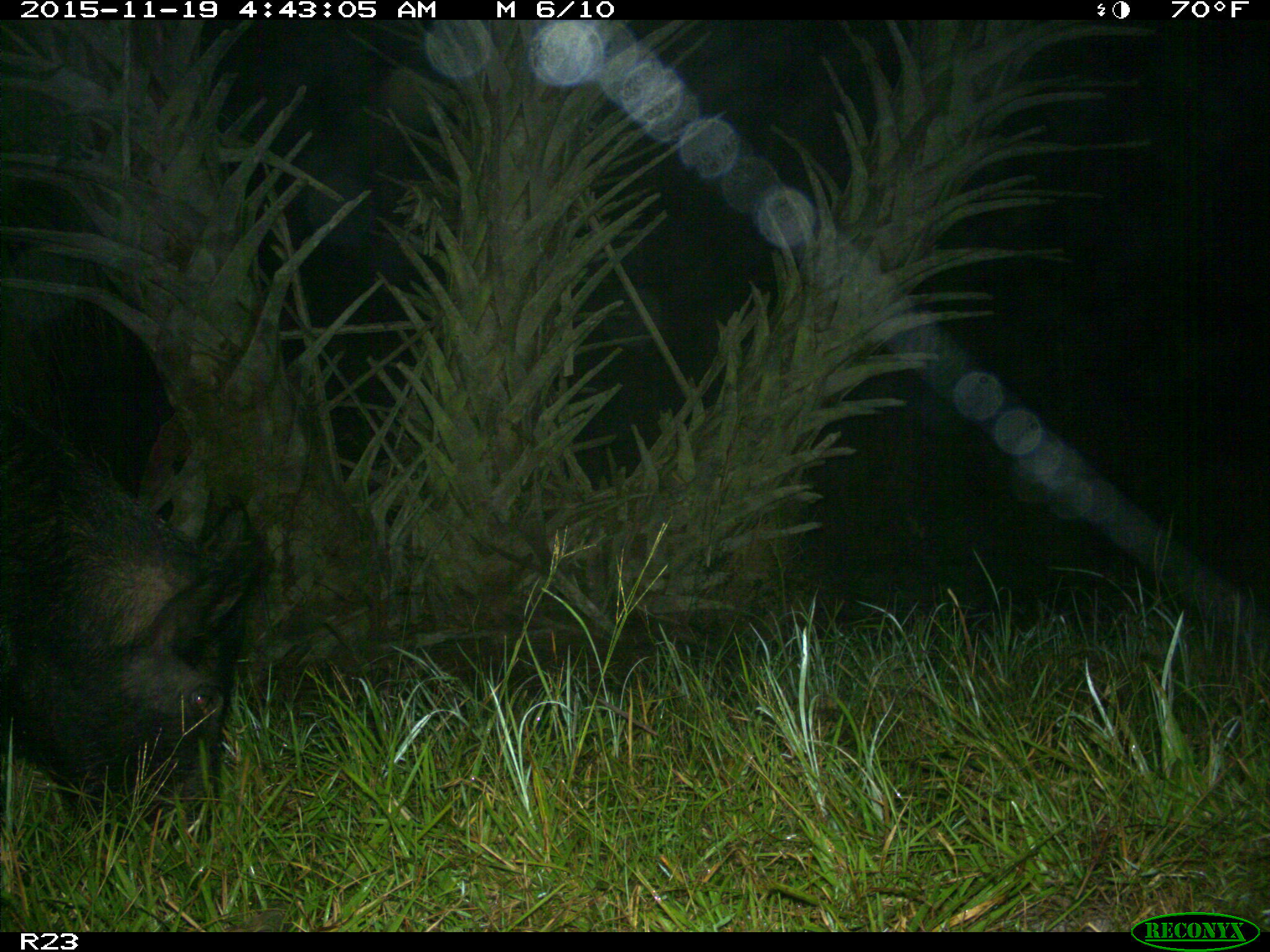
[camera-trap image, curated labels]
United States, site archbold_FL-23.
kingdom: Animalia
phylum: Chordata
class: Mammalia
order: Artiodactyla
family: Suidae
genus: Sus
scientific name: Sus scrofa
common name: wild boar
Sus scrofa (wild boar).